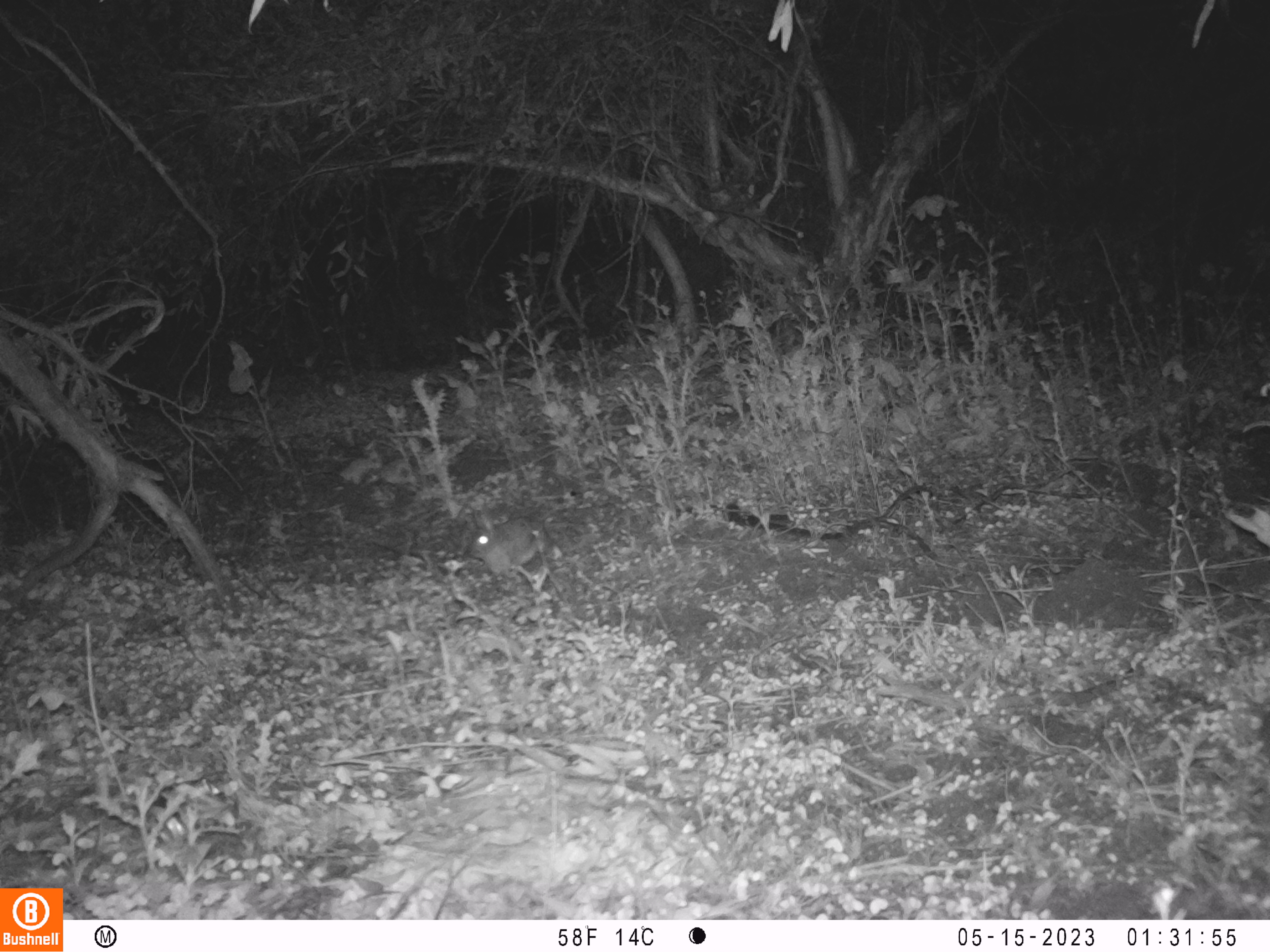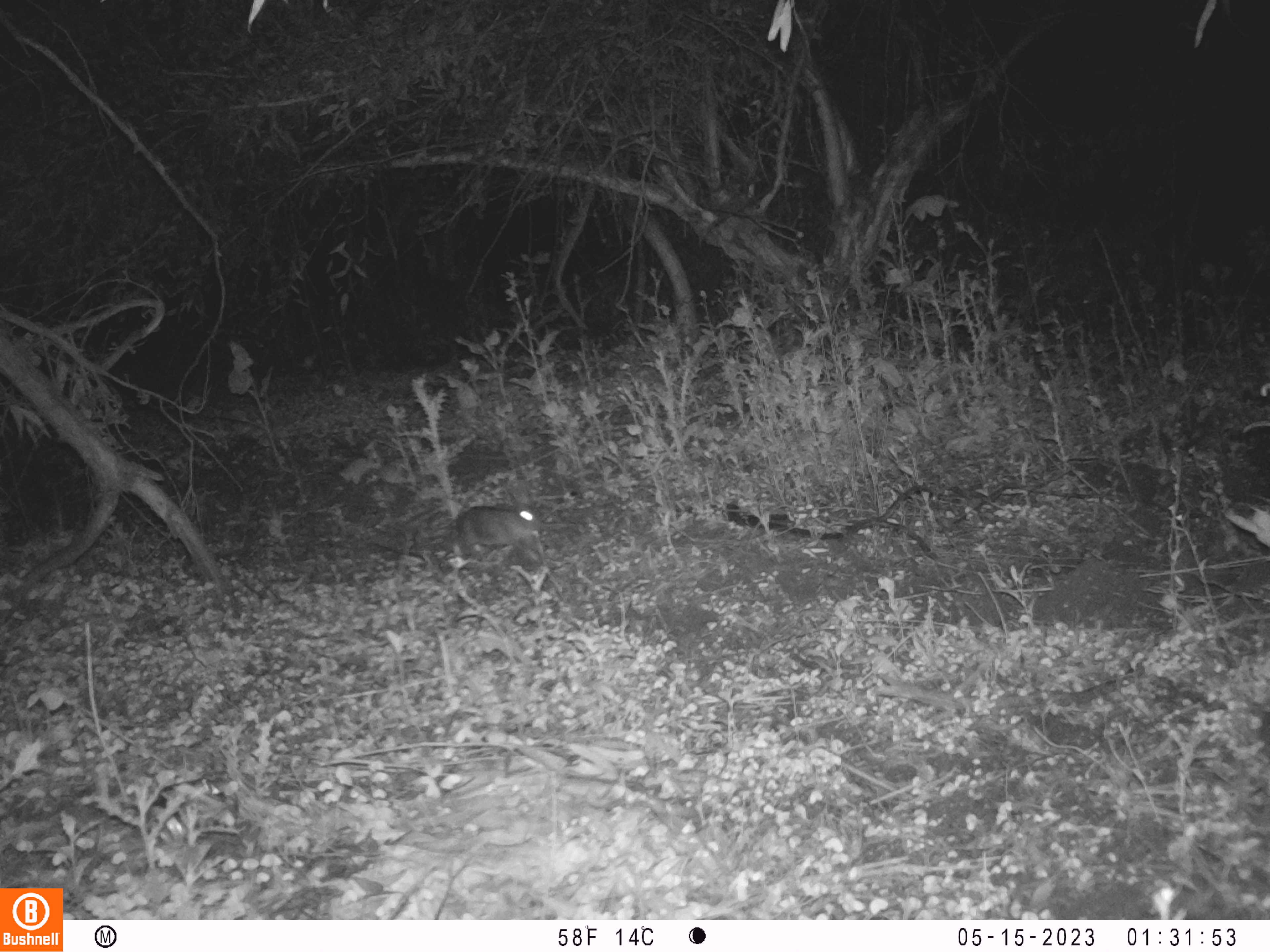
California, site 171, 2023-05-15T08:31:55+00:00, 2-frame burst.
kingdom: Animalia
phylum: Chordata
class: Mammalia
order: Lagomorpha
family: Leporidae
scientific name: Leporidae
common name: rabbit